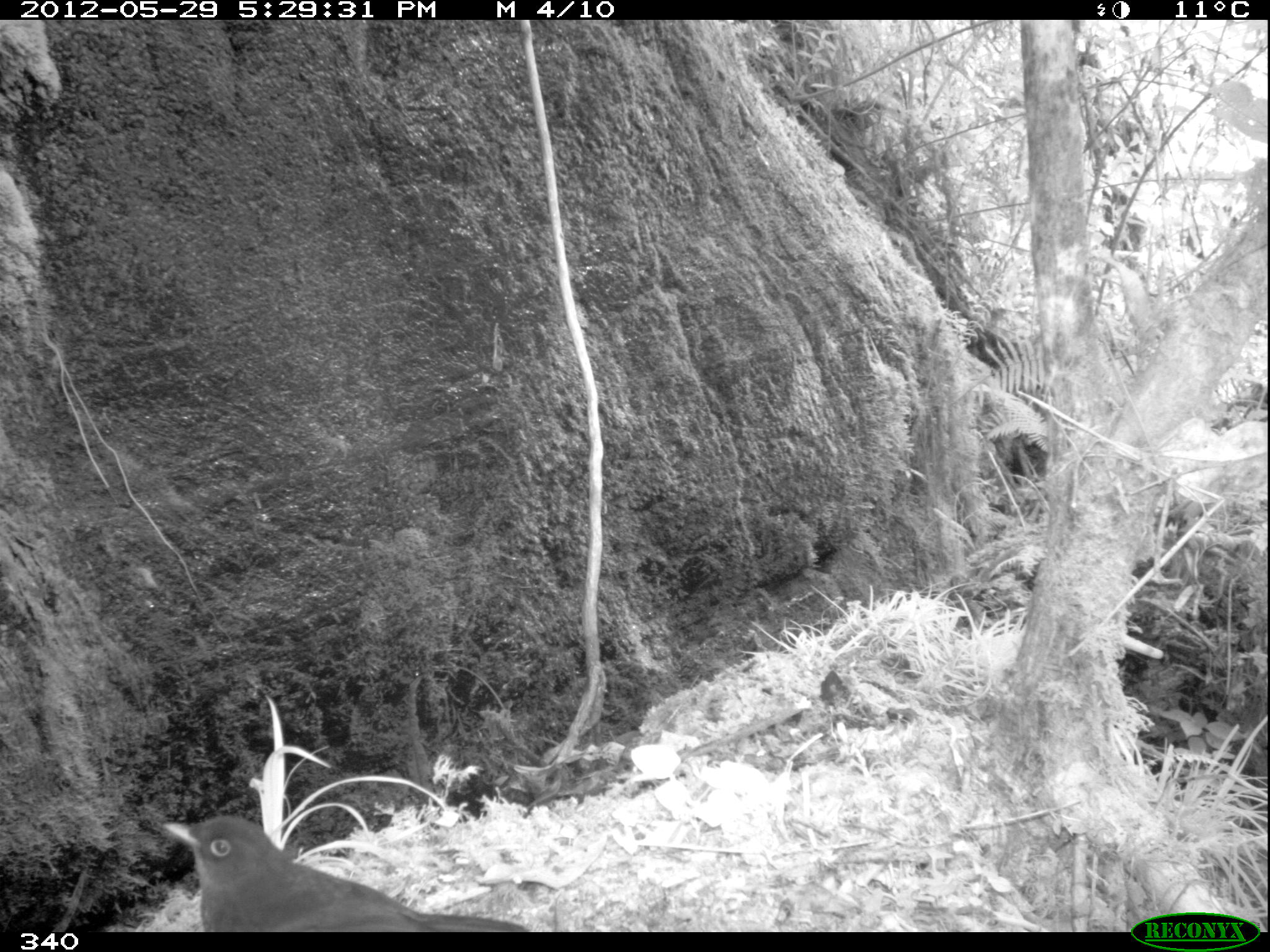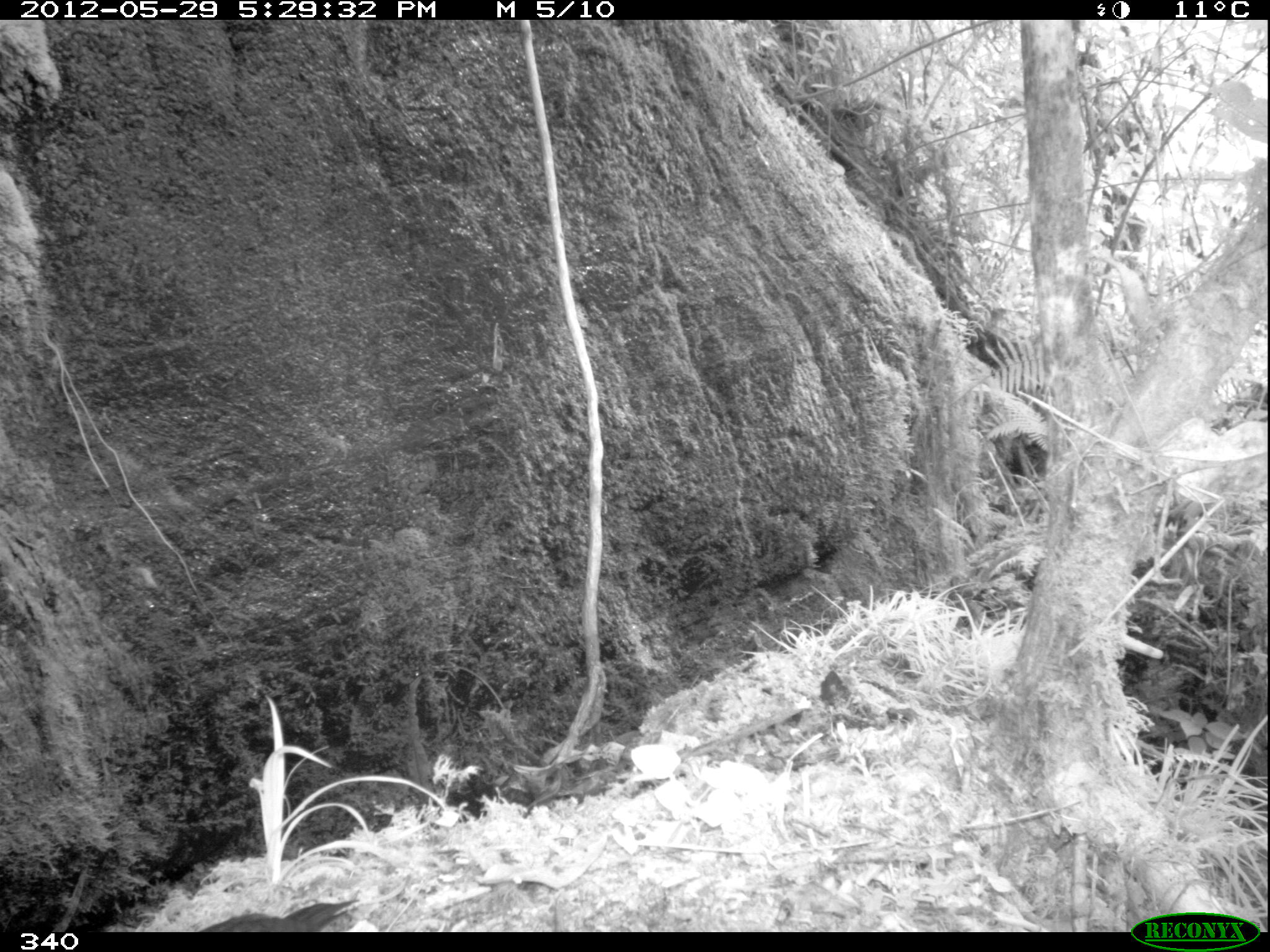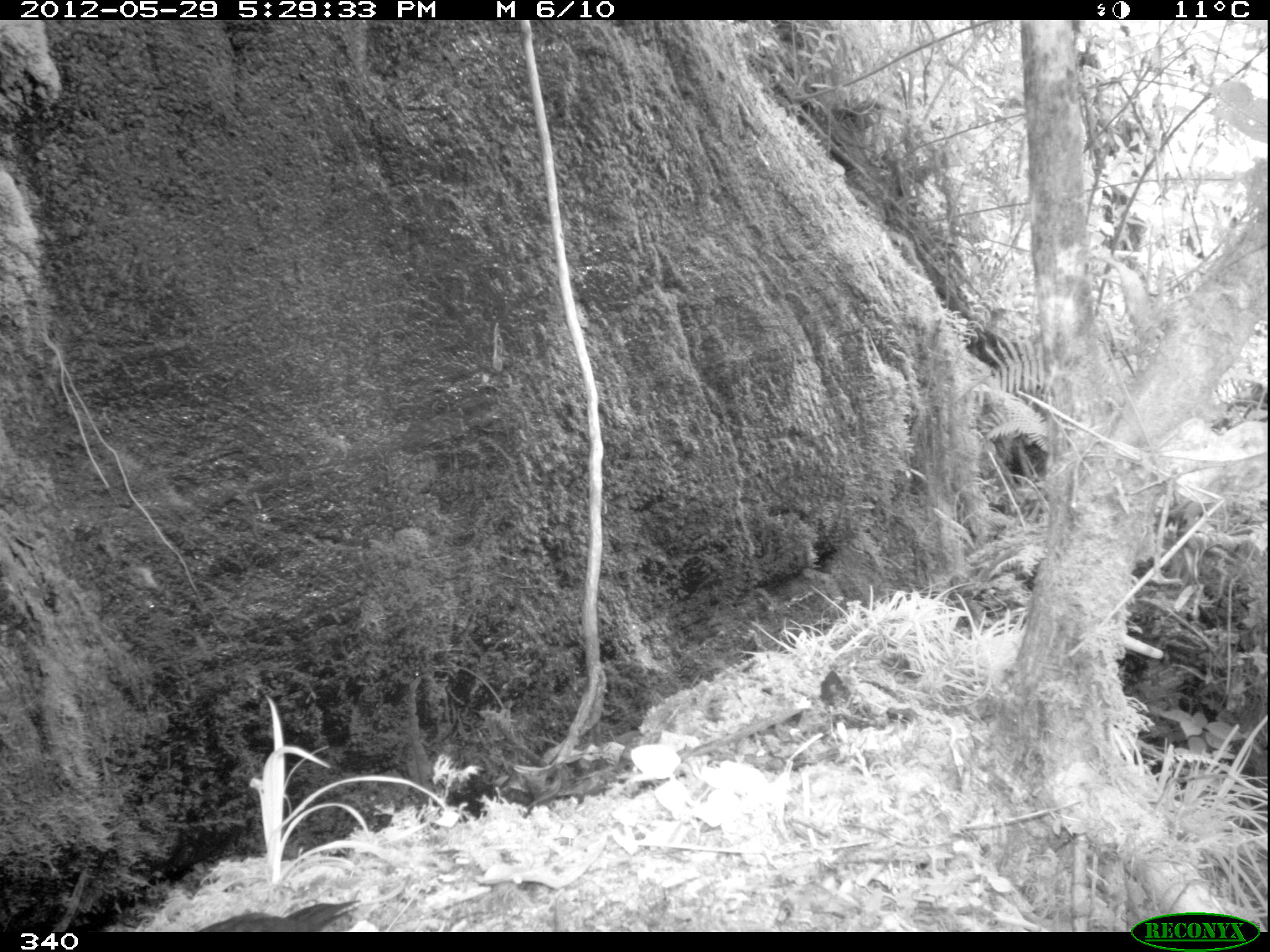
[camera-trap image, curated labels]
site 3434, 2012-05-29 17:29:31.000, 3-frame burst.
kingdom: Animalia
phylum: Chordata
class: Aves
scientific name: Aves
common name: bird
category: unknown bird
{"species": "unknown bird (bird) (Aves)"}